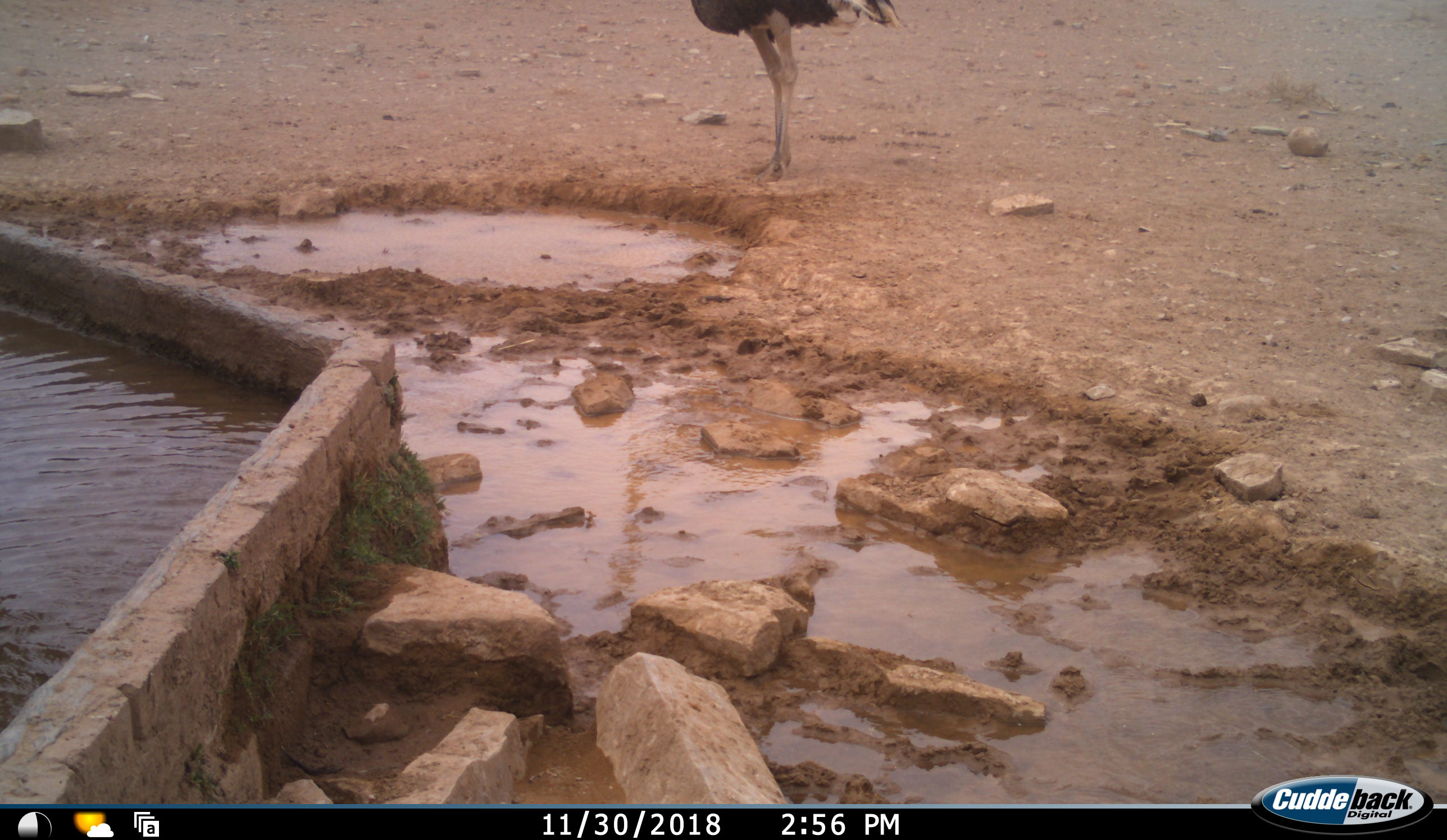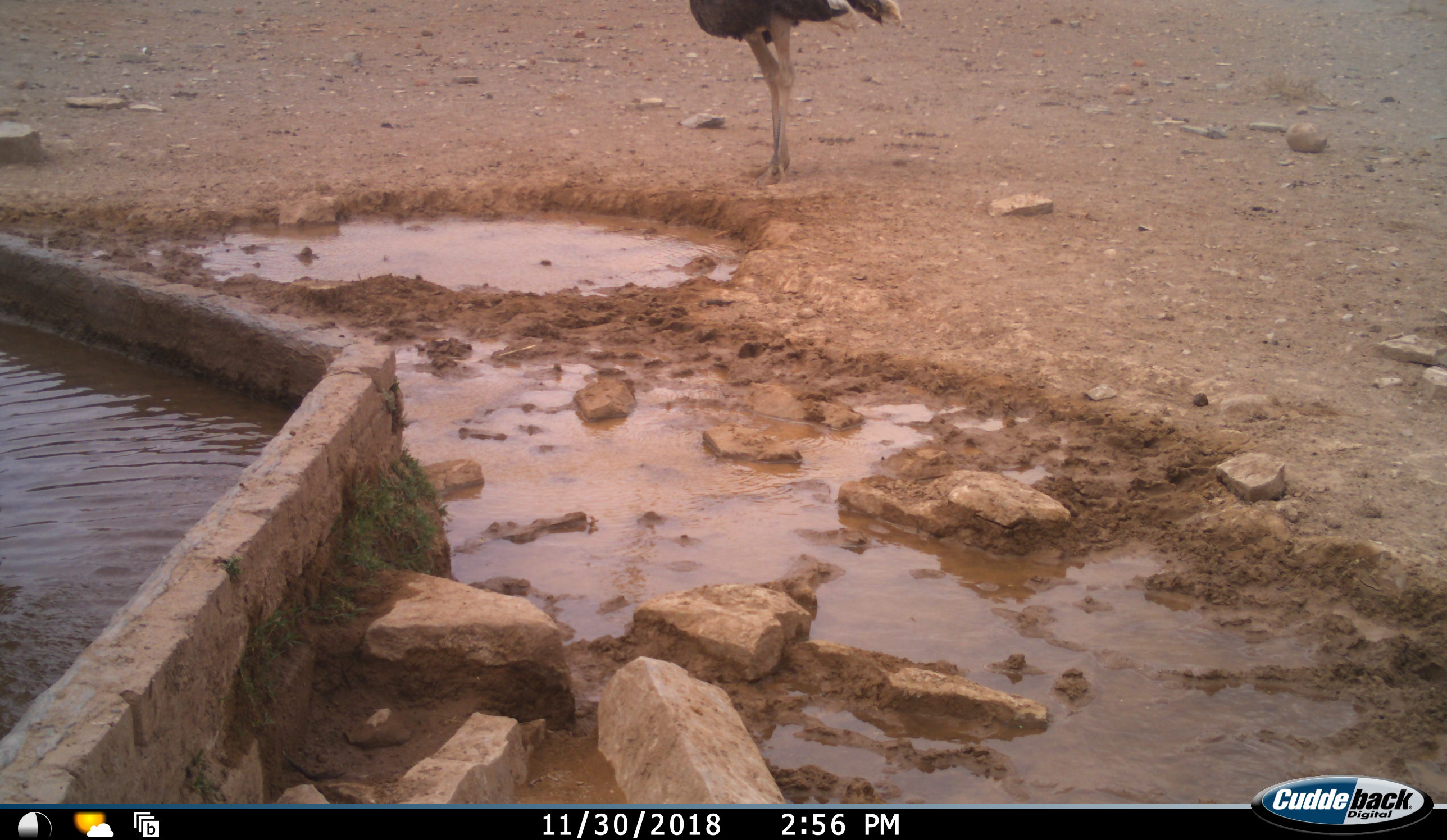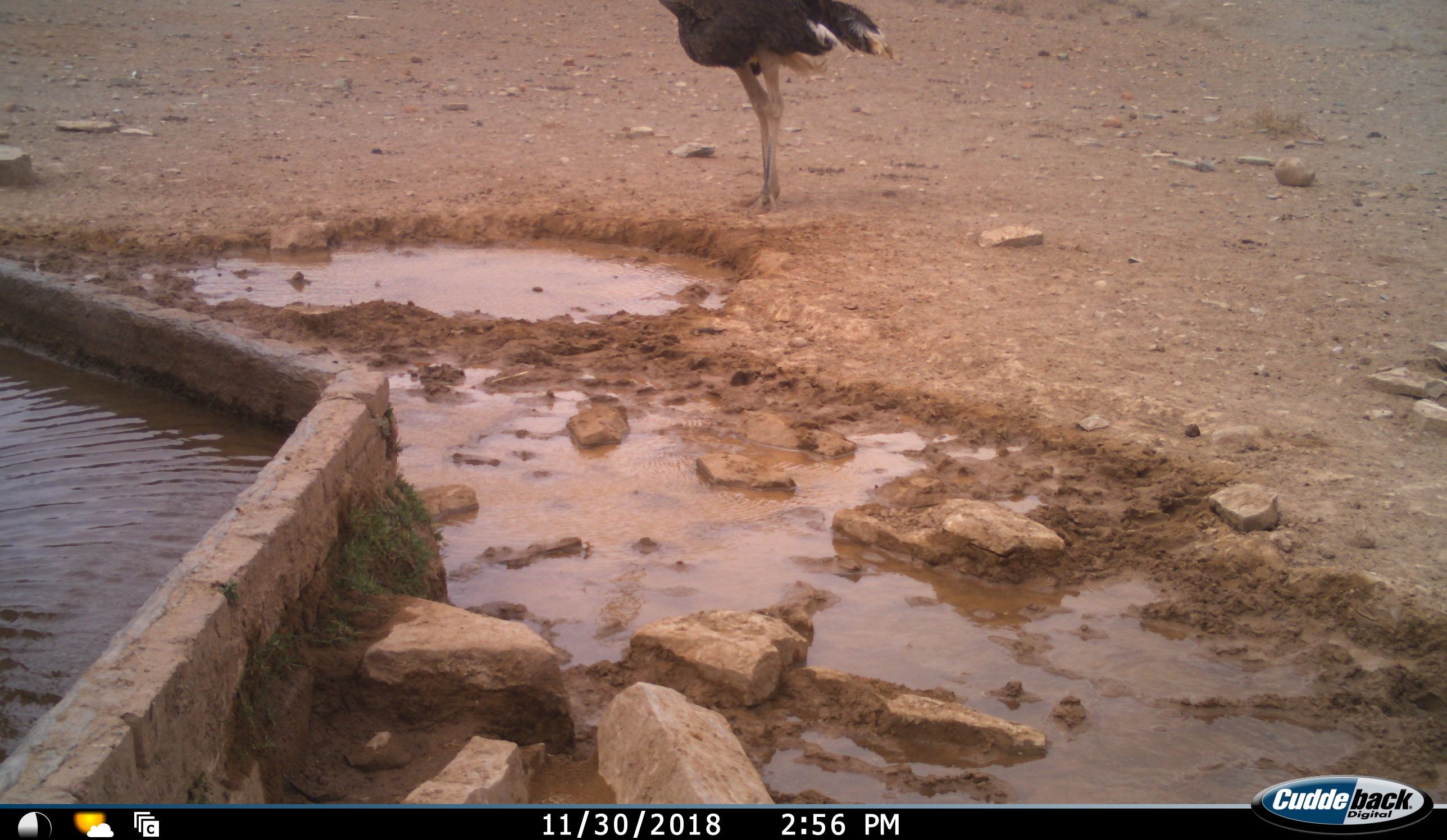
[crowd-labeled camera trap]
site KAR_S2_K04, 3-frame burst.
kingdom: Animalia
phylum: Chordata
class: Aves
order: Struthioniformes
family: Struthionidae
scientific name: Struthionidae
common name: ostrich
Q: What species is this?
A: Ostrich (Struthionidae).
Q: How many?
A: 1.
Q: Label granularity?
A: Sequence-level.